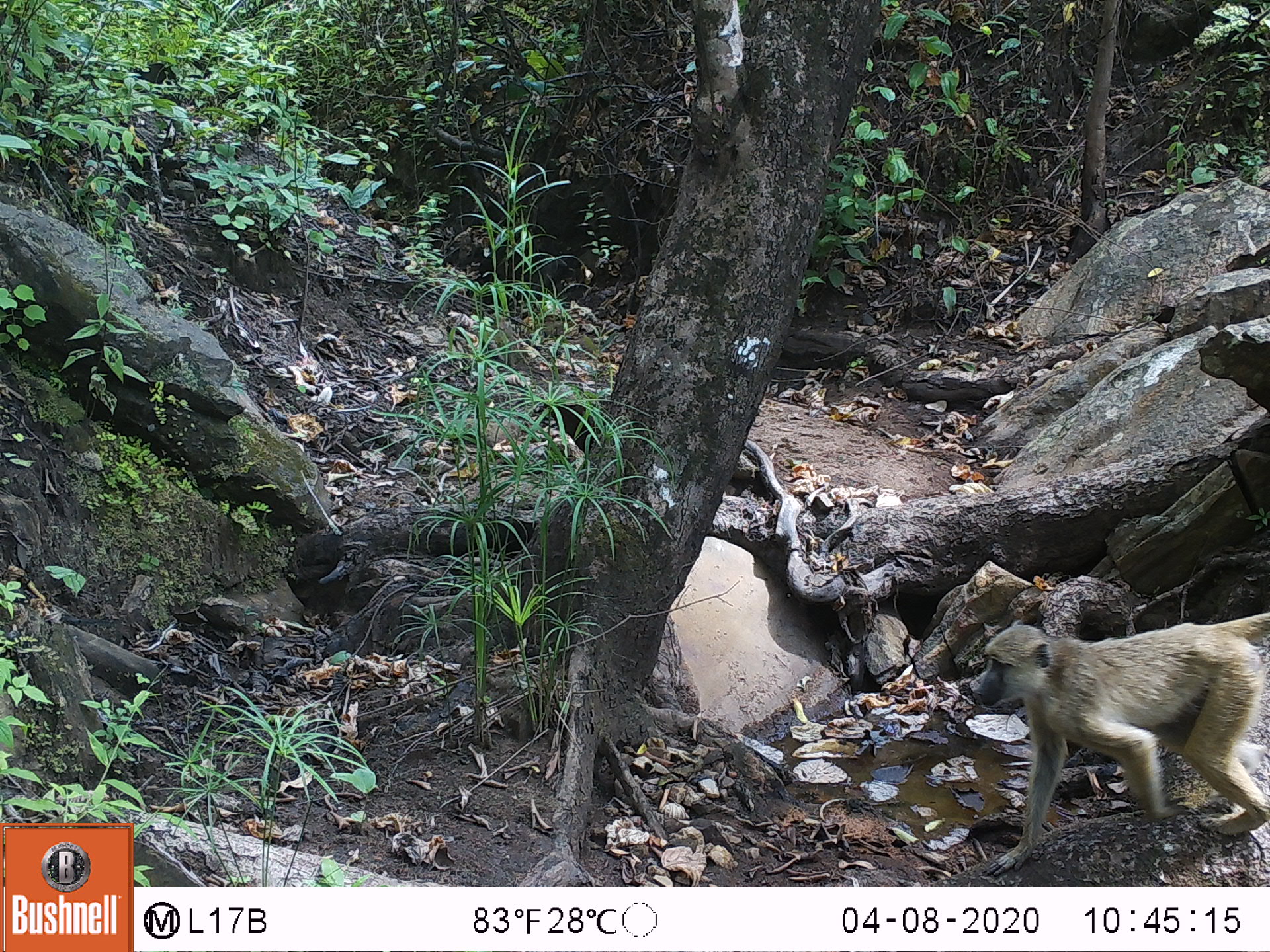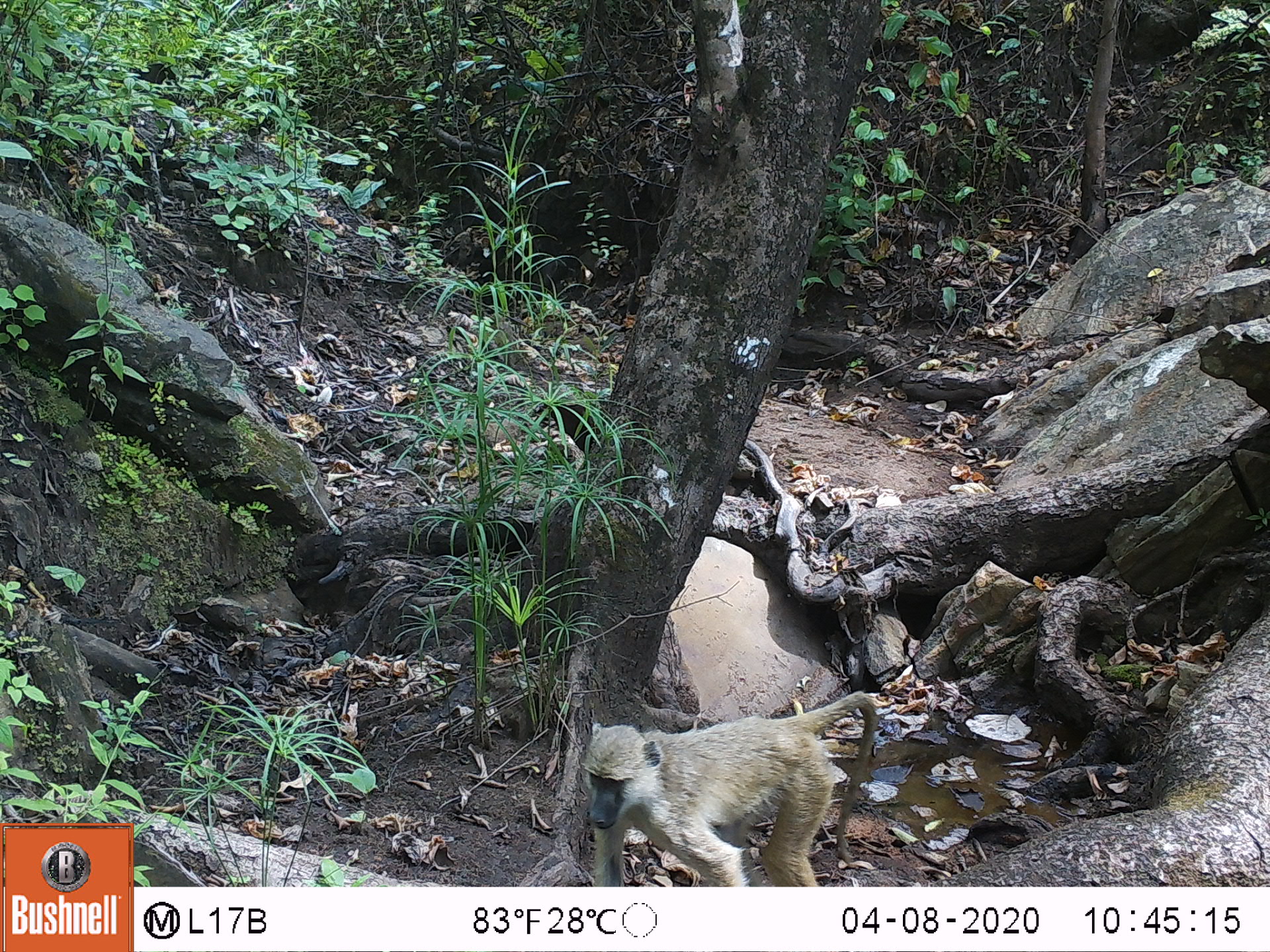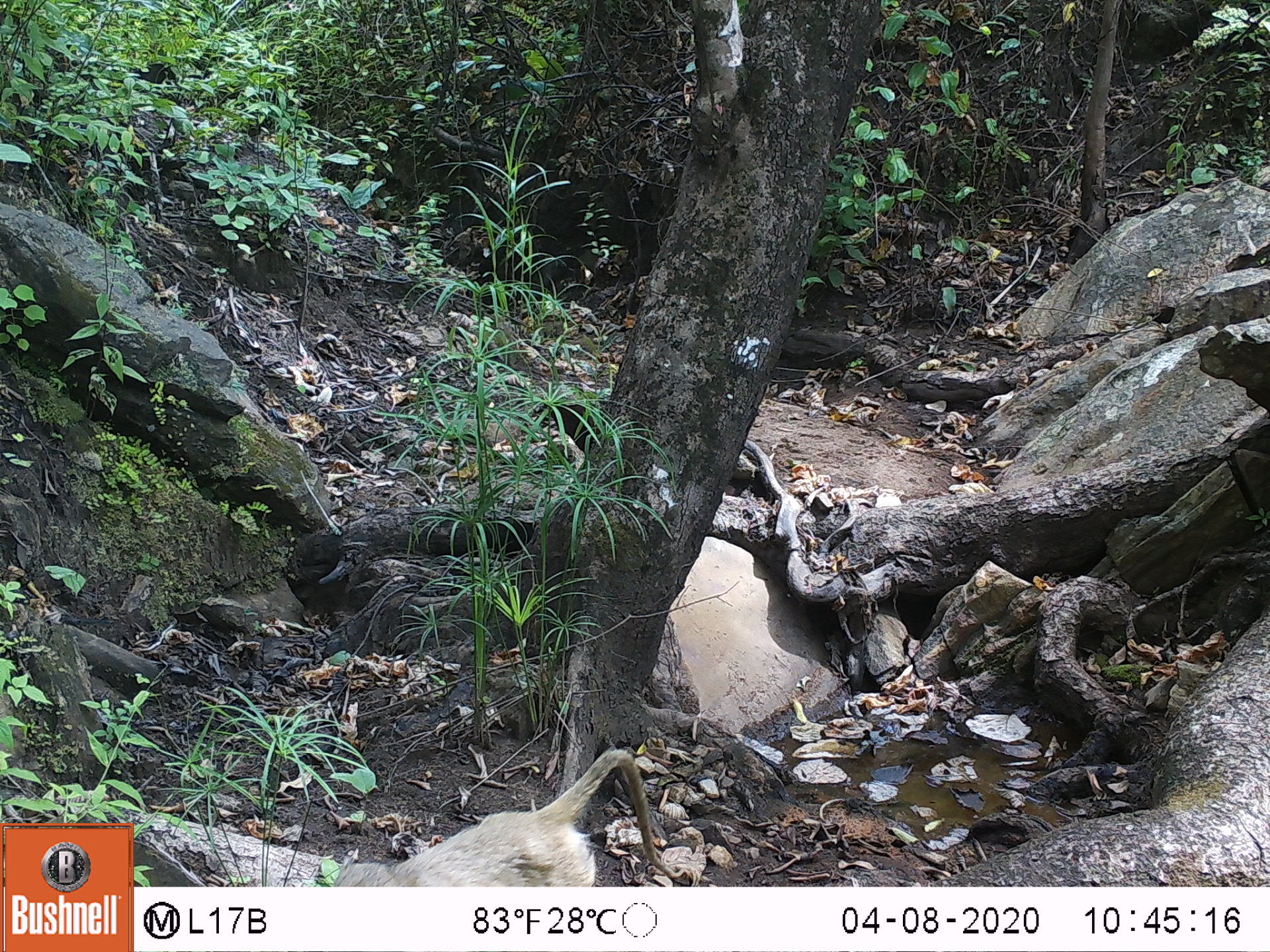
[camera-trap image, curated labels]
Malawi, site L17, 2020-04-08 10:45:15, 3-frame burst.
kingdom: Animalia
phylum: Chordata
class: Mammalia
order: Primates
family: Cercopithecidae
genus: Papio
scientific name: Papio cynocephalus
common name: yellow baboon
Yellow baboon (Papio cynocephalus), count 1.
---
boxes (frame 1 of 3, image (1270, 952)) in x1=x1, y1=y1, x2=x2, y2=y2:
yellow baboon: x1=963, y1=604, x2=1268, y2=877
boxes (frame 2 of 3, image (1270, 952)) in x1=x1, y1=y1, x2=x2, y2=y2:
yellow baboon: x1=582, y1=686, x2=880, y2=885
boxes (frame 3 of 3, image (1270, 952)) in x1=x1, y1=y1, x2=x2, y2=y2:
yellow baboon: x1=324, y1=740, x2=658, y2=887